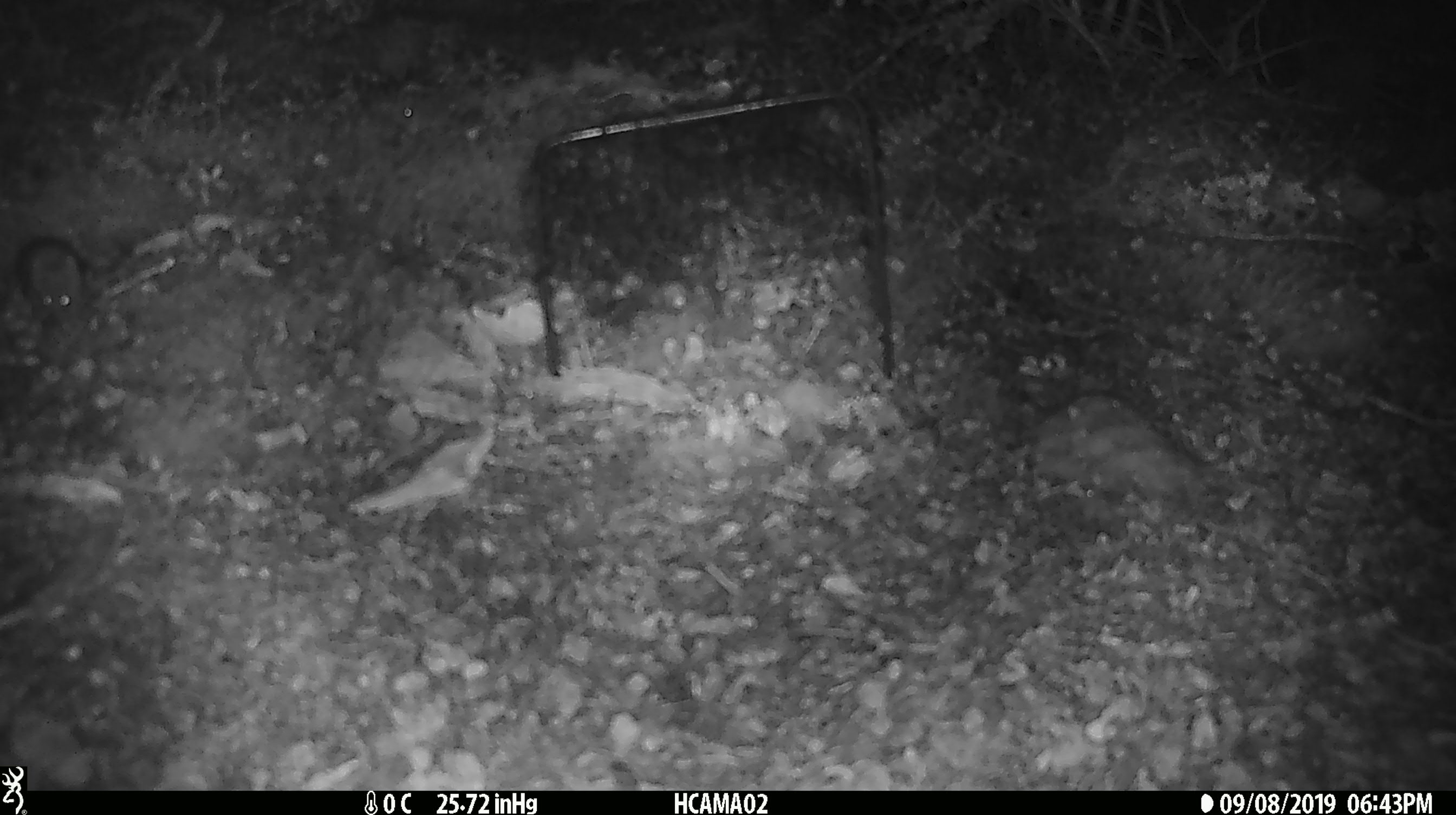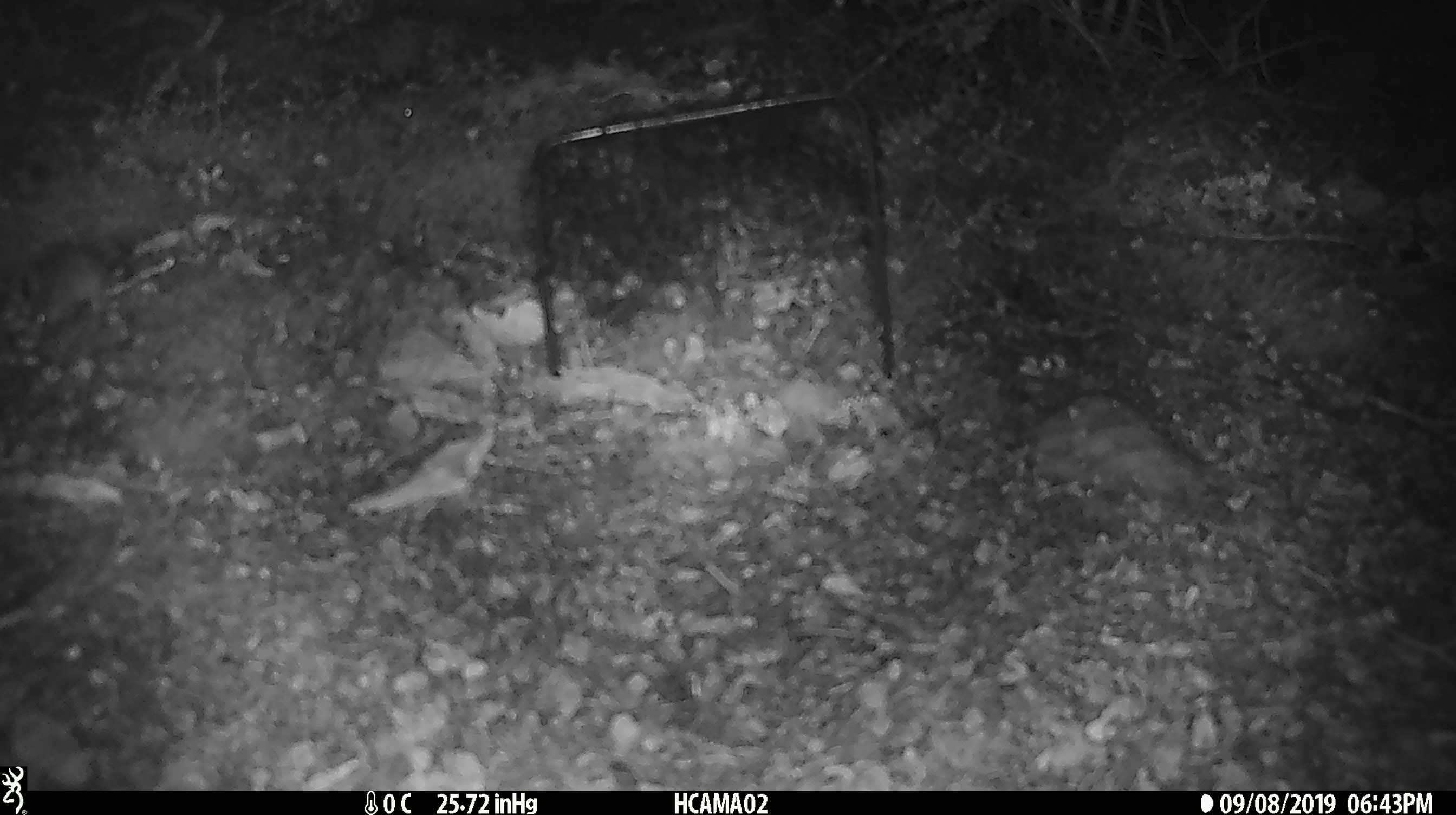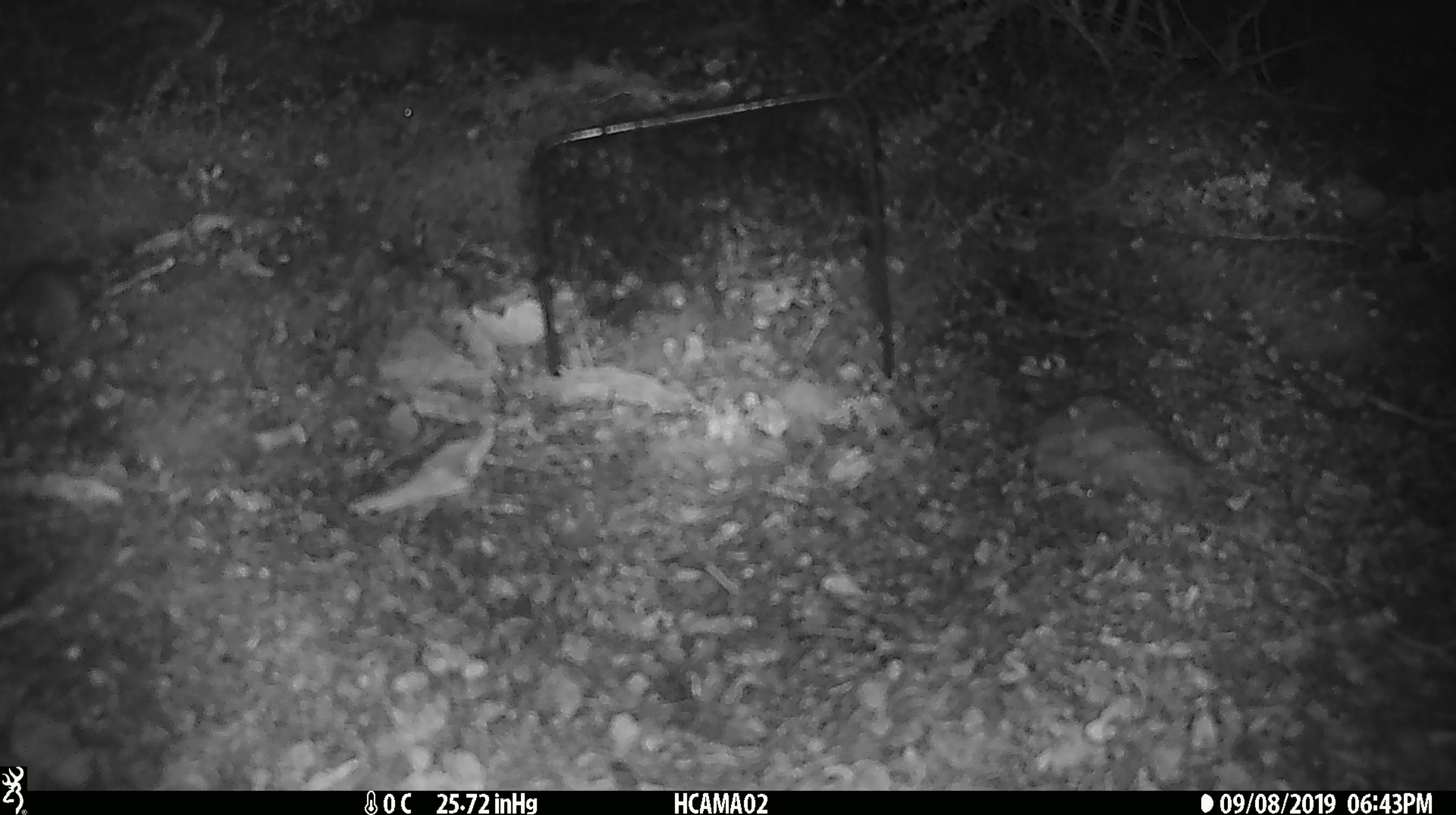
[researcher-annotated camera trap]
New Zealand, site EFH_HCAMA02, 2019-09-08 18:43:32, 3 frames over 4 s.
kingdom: Animalia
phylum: Chordata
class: Mammalia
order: Rodentia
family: Muridae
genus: Mus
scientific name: Mus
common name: mouse